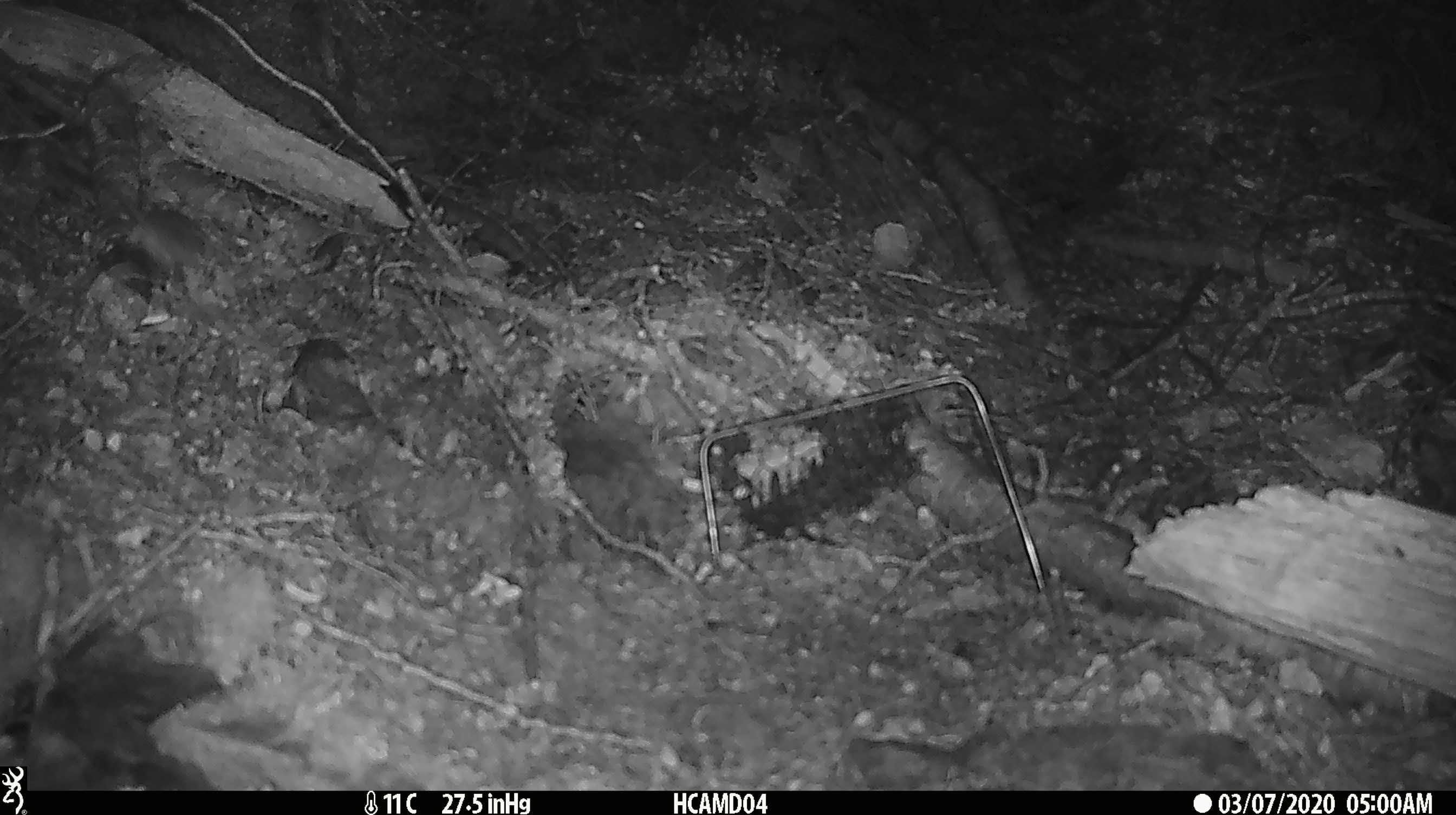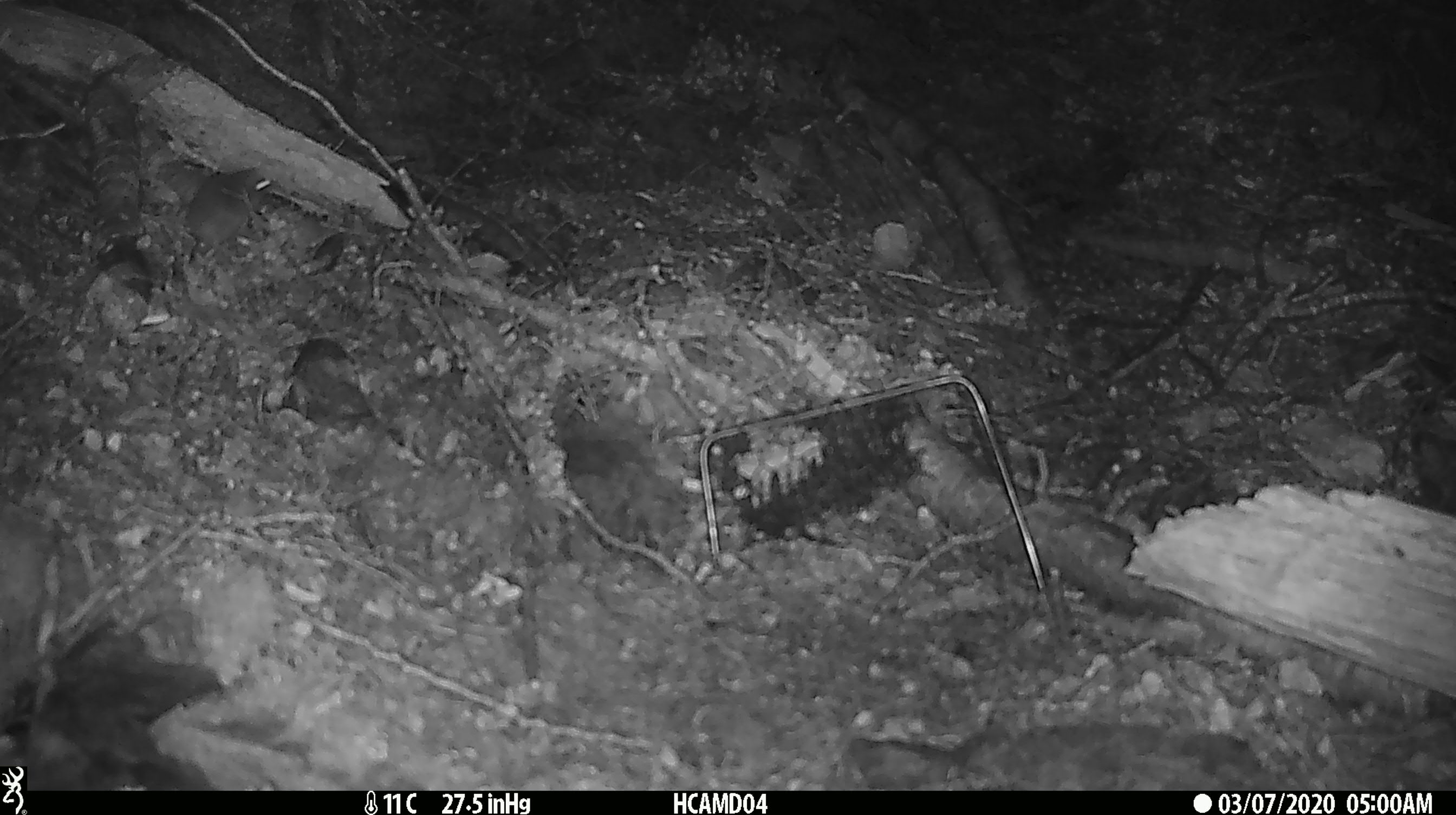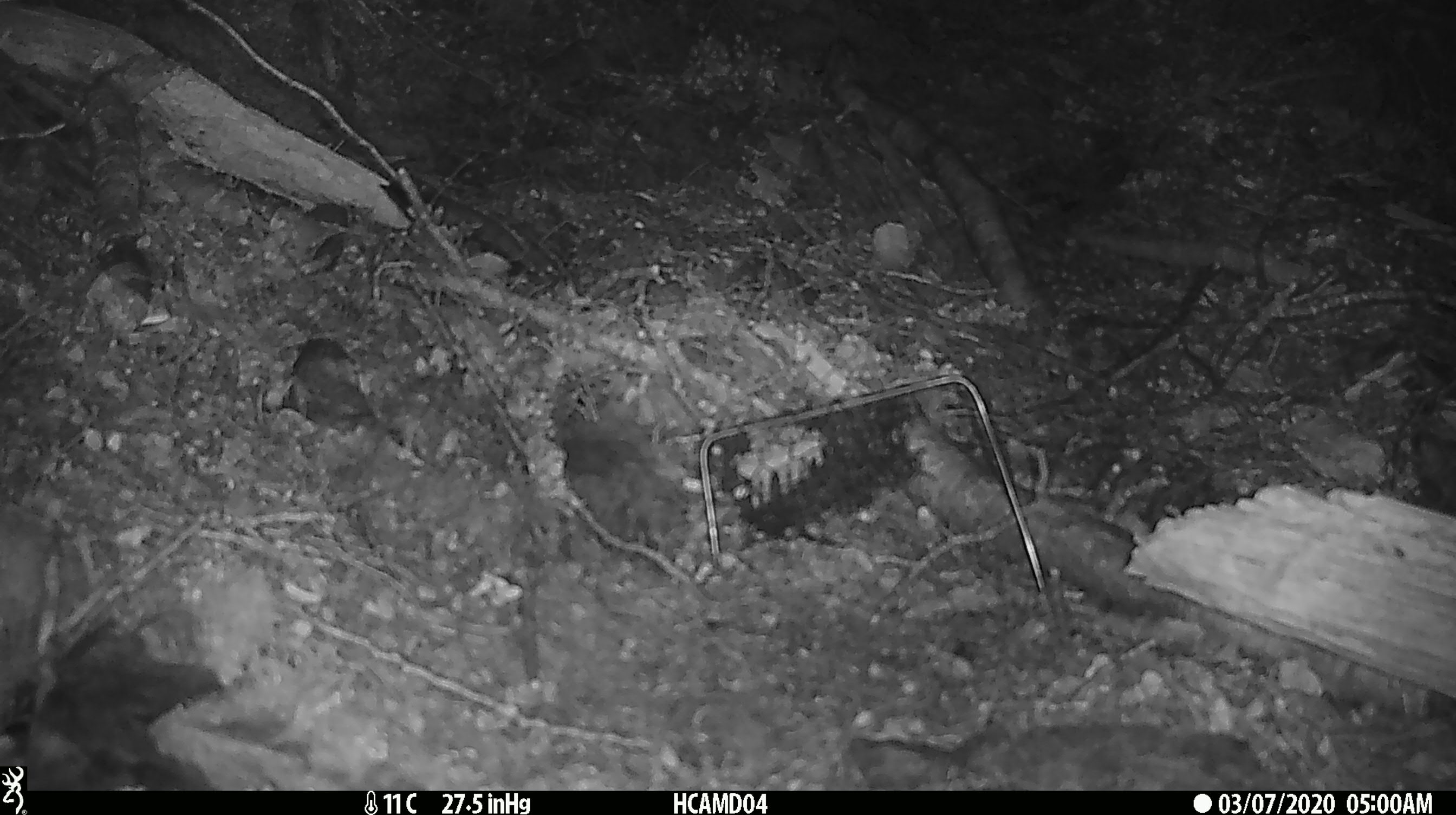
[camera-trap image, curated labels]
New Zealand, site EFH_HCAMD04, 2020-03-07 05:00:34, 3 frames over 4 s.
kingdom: Animalia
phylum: Chordata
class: Mammalia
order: Rodentia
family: Muridae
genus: Mus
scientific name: Mus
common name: mouse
Mouse (Mus).